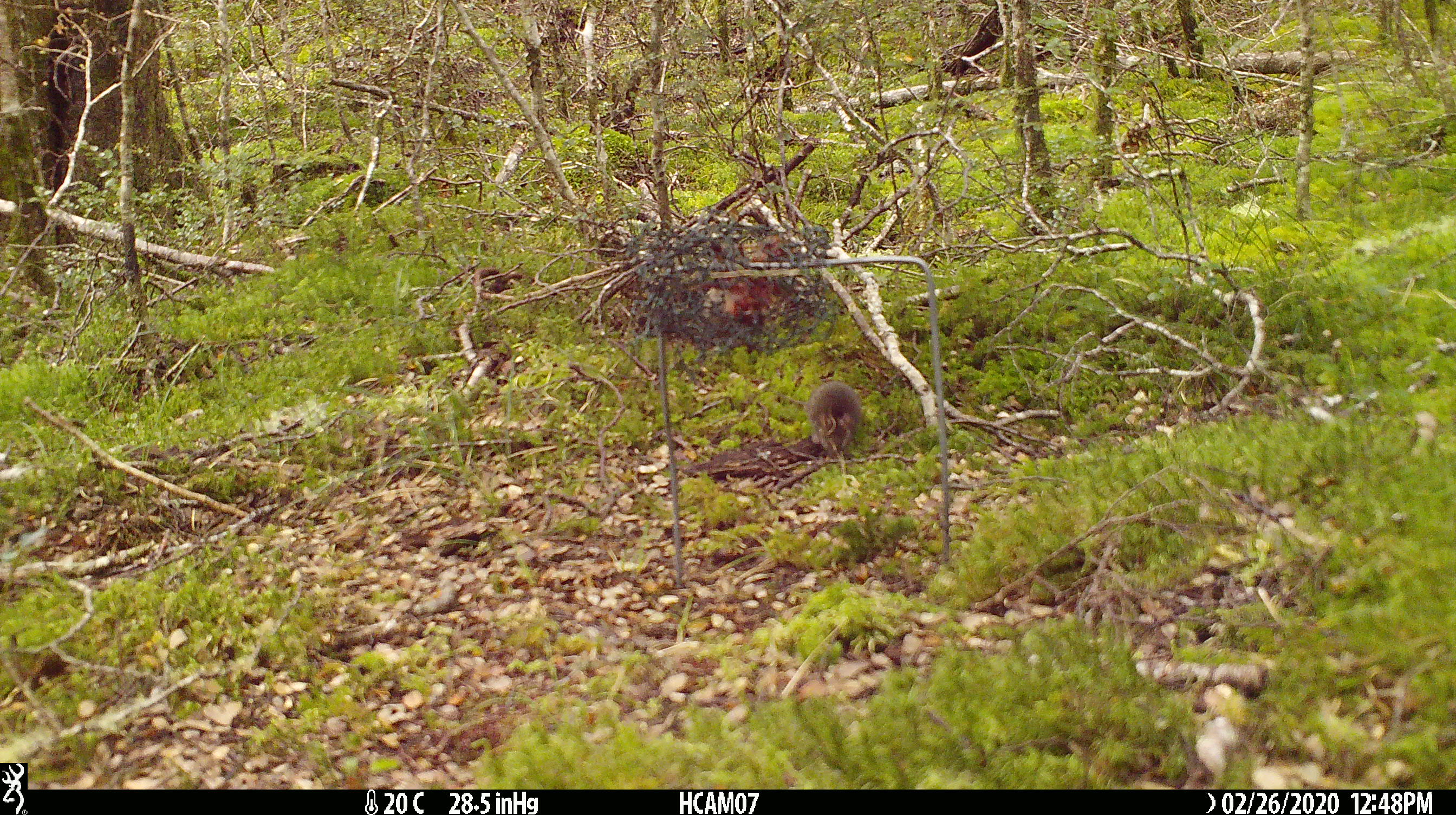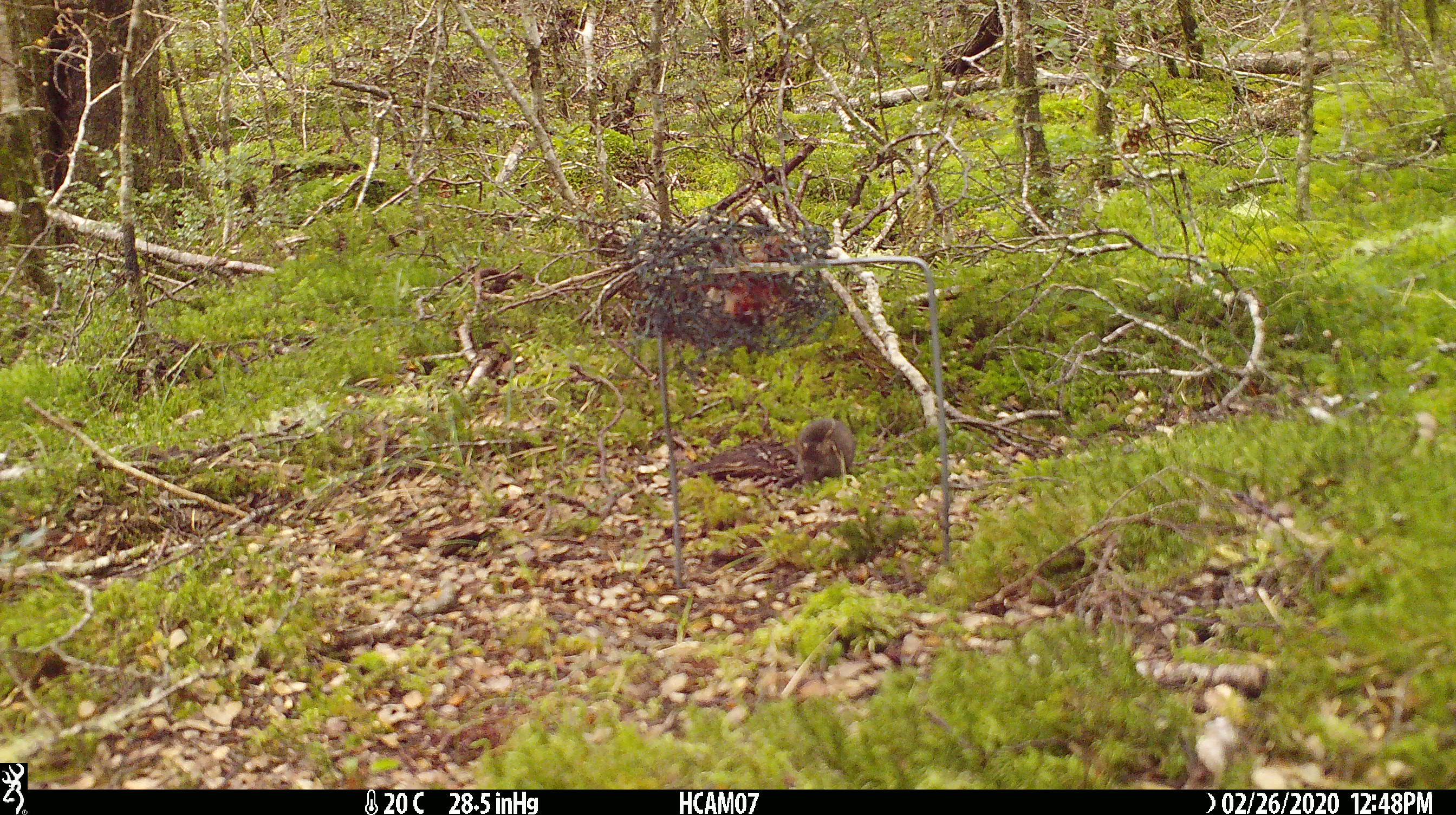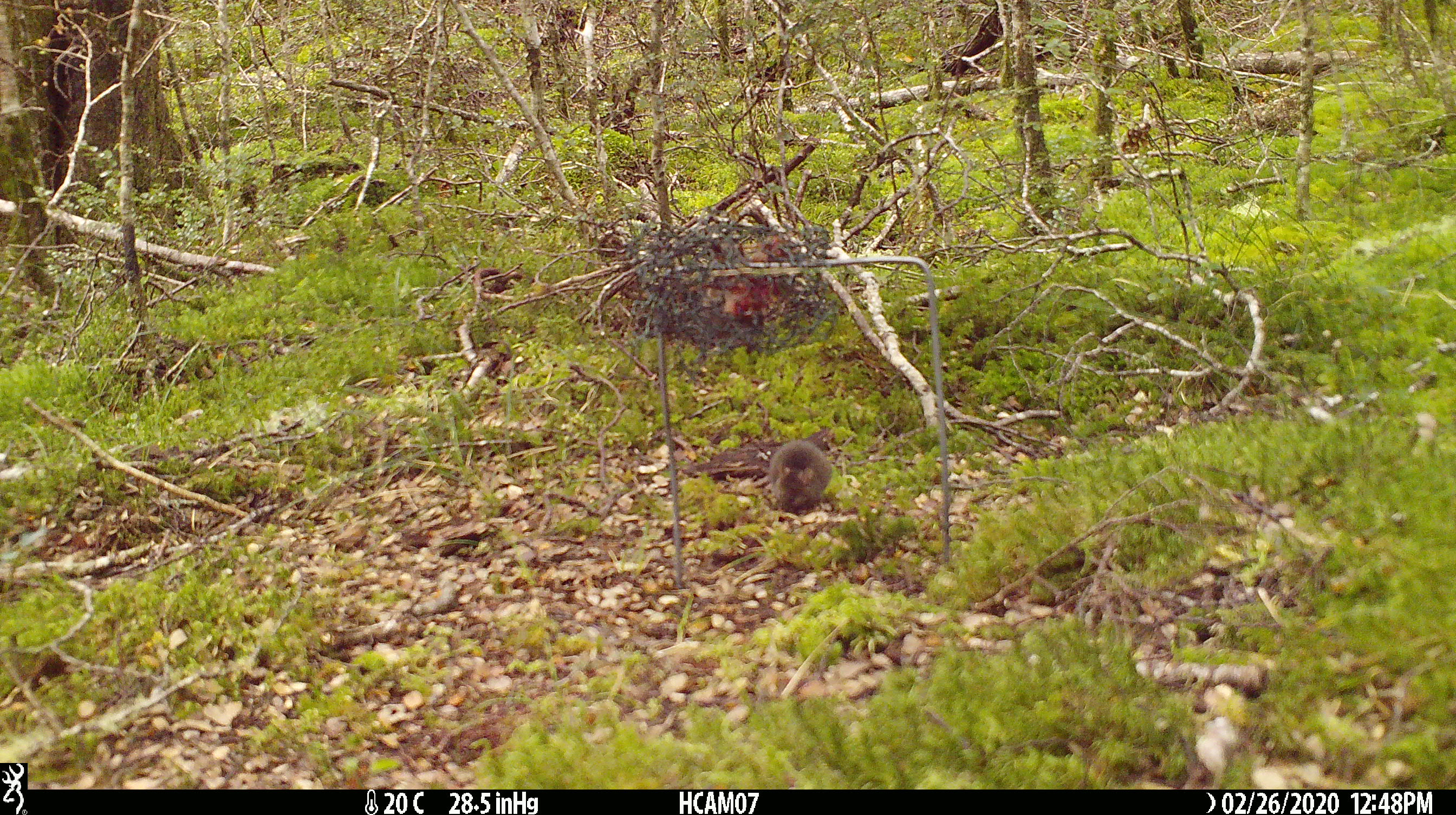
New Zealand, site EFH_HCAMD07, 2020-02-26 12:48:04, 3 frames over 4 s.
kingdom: Animalia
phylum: Chordata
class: Mammalia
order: Rodentia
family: Muridae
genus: Mus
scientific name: Mus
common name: mouse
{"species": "mouse (Mus)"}